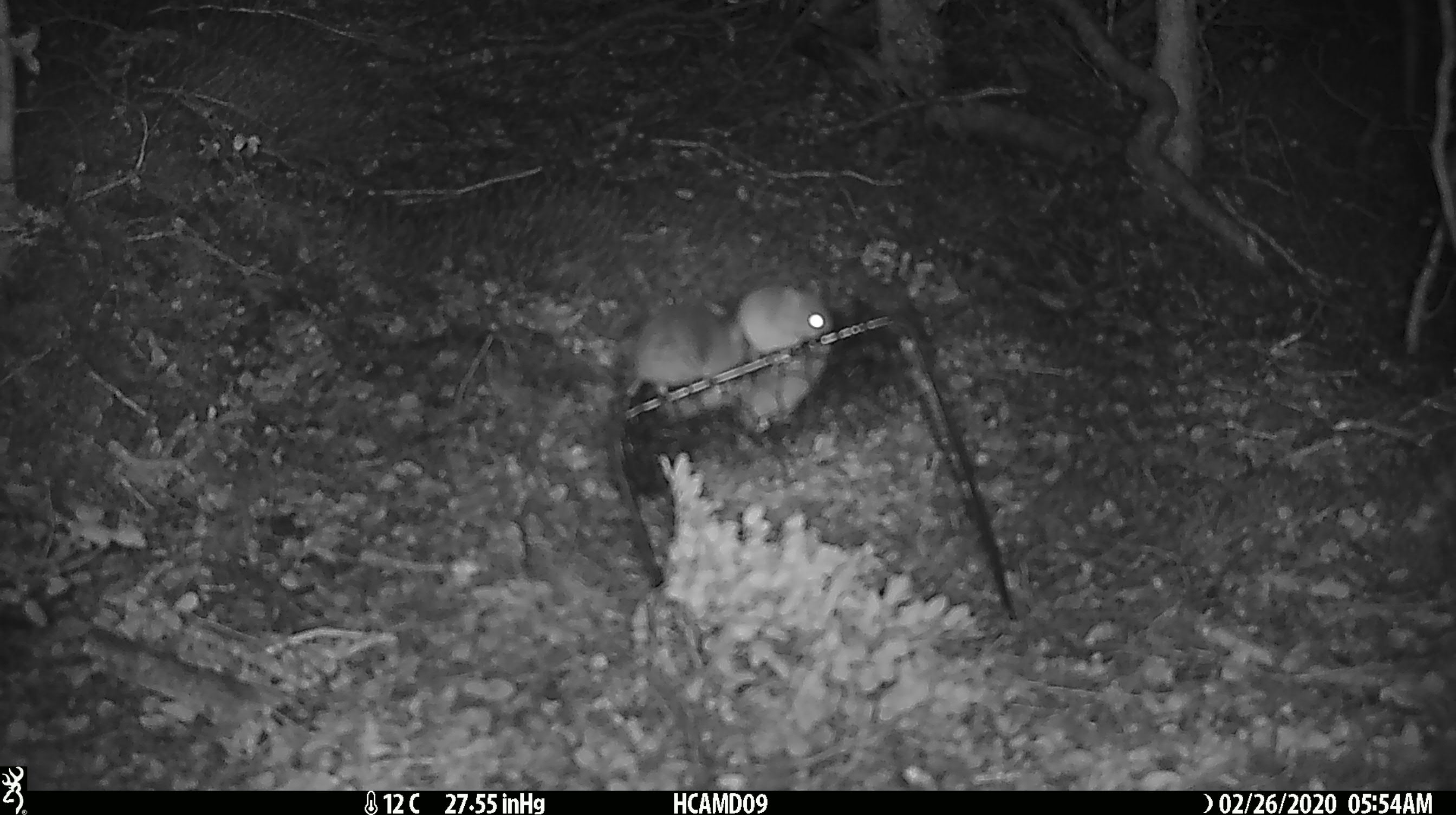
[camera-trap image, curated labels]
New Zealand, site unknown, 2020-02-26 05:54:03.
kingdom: Animalia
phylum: Chordata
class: Mammalia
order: Rodentia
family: Muridae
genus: Mus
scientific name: Mus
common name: mouse